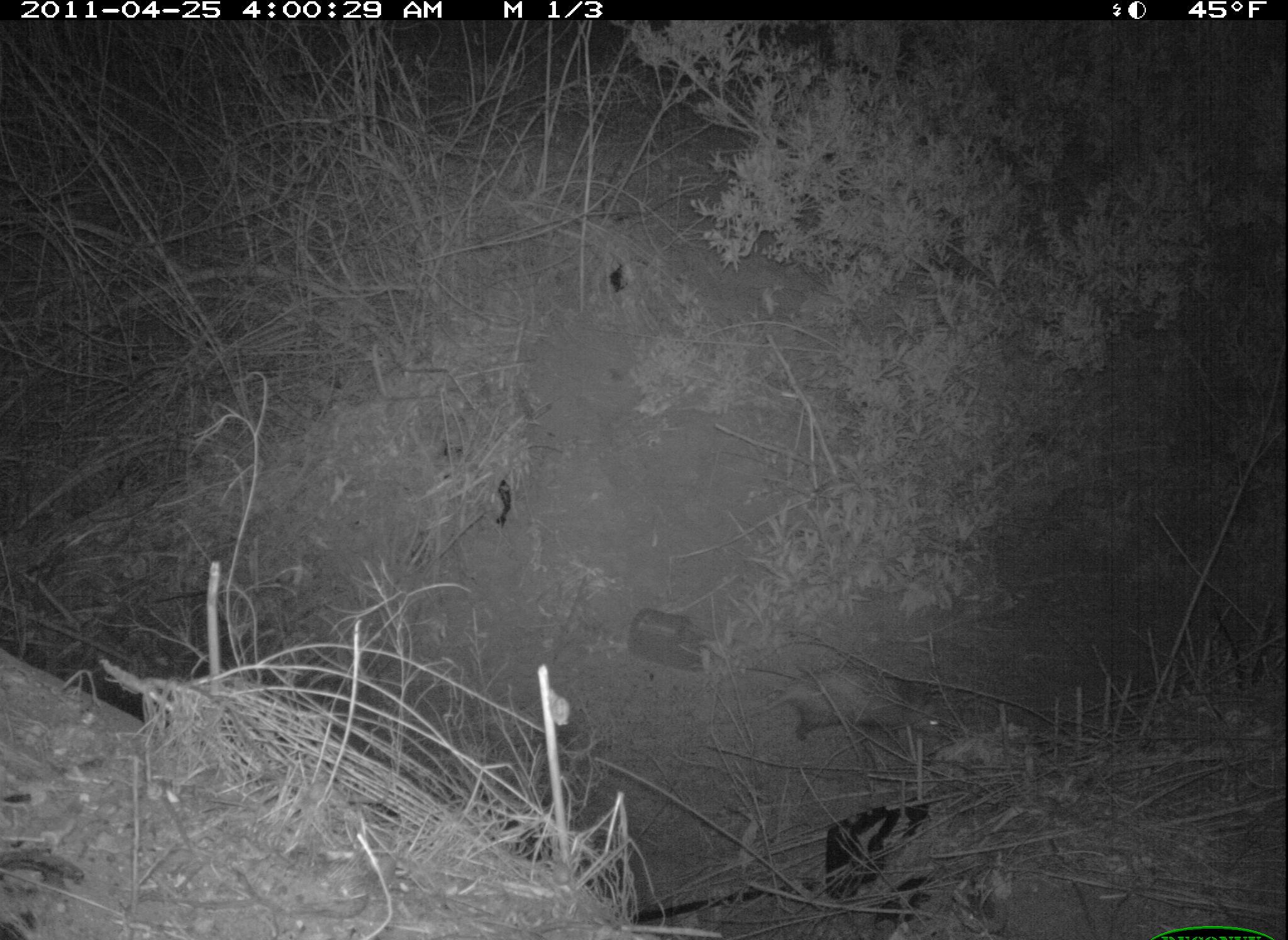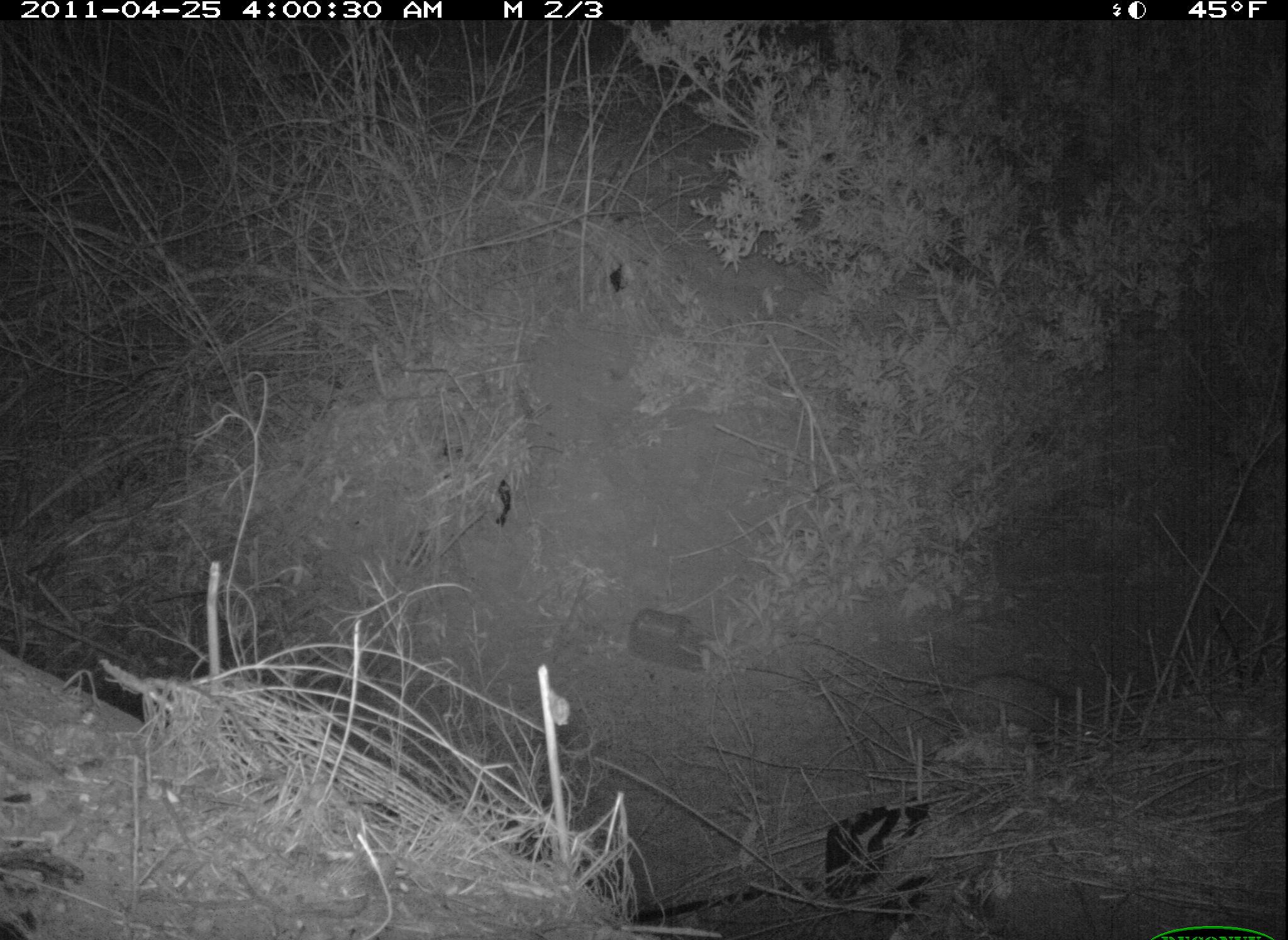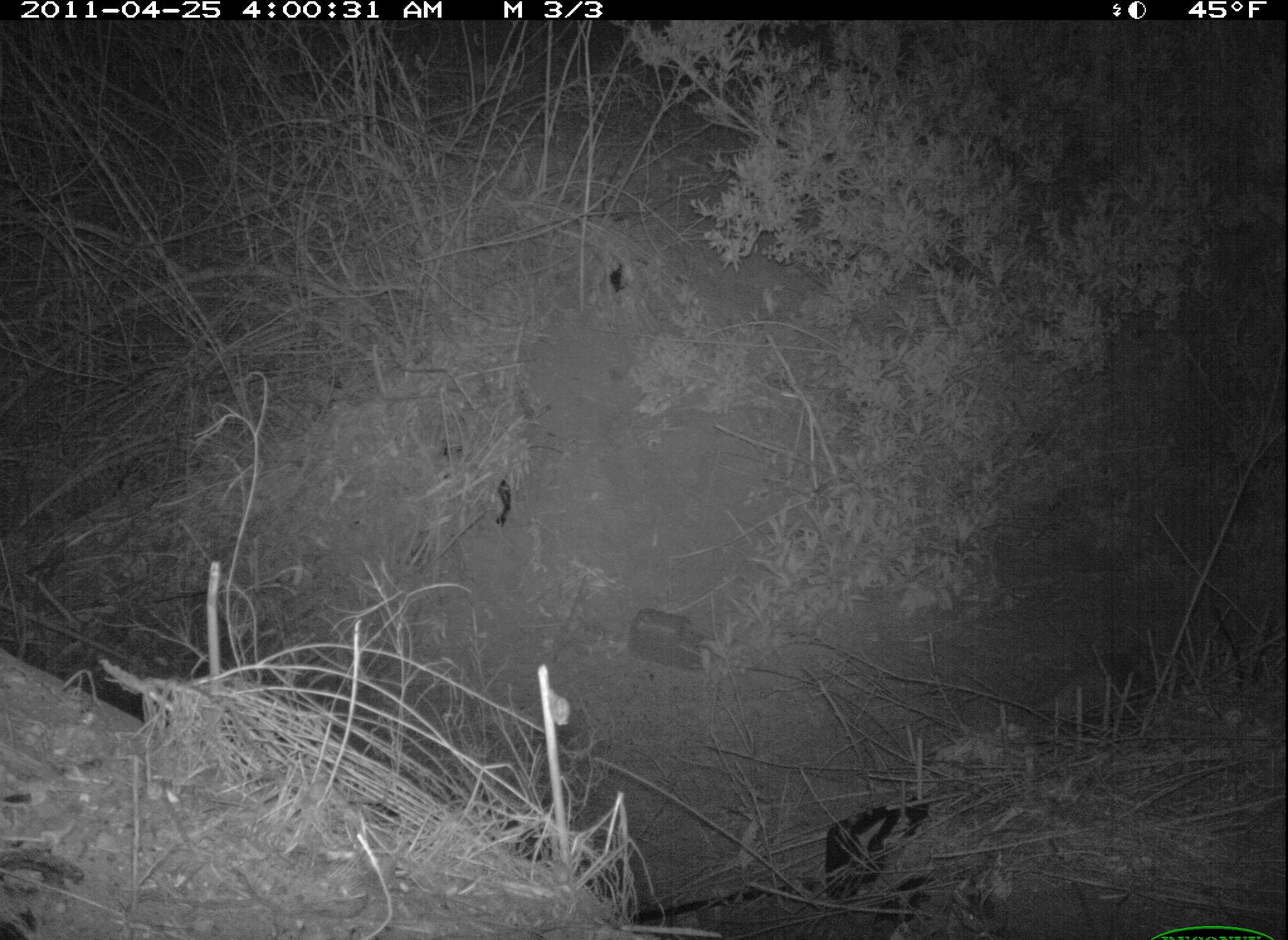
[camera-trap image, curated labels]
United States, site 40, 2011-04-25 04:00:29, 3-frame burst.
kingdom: Animalia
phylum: Chordata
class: Mammalia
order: Didelphimorphia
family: Didelphidae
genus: Didelphis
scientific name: Didelphis virginiana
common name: virginia opossum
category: opossum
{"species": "opossum (virginia opossum) (Didelphis virginiana)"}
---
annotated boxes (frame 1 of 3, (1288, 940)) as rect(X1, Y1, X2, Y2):
opossum: rect(737, 664, 953, 755)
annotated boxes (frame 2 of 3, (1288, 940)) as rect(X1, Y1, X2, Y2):
opossum: rect(898, 662, 1092, 763)